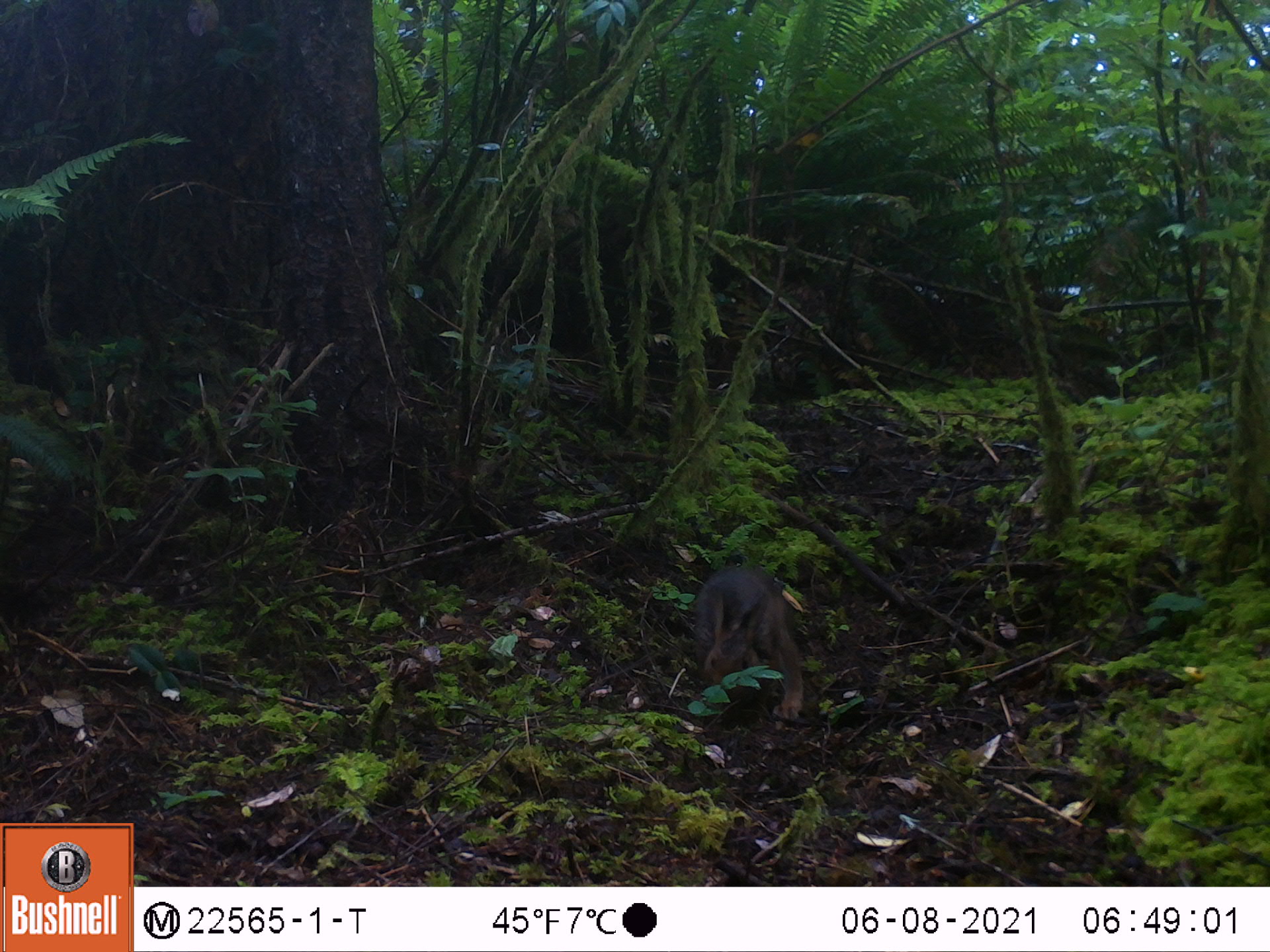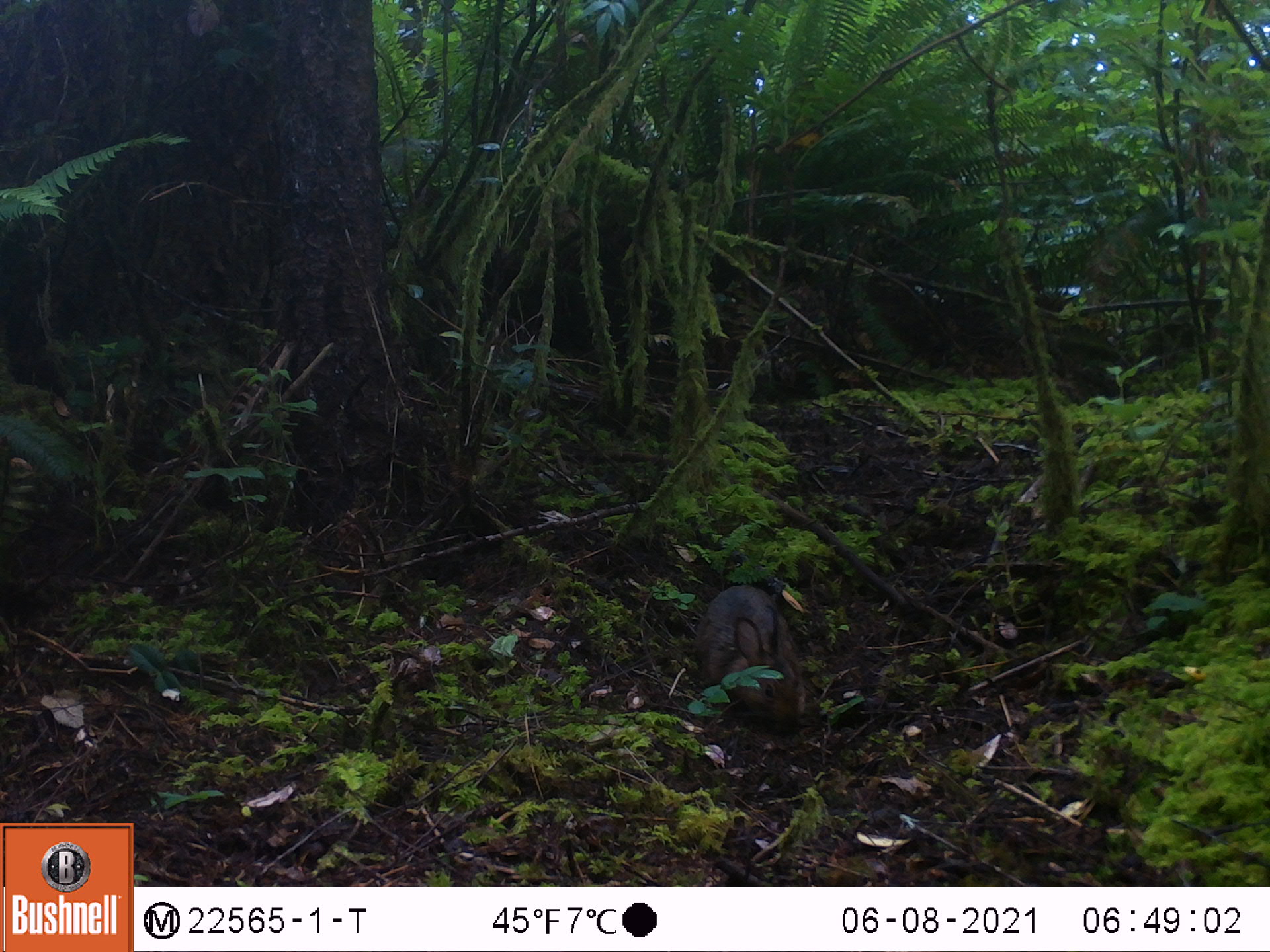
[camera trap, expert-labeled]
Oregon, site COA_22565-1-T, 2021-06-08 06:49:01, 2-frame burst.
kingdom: Animalia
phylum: Chordata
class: Mammalia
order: Lagomorpha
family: Leporidae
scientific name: Leporidae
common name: hares and rabbits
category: leporidae family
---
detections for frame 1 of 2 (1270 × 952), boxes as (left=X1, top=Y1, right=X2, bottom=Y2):
leporidae family: (left=690, top=563, right=809, bottom=725)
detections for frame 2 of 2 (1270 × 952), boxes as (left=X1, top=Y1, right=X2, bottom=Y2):
leporidae family: (left=698, top=581, right=811, bottom=727)